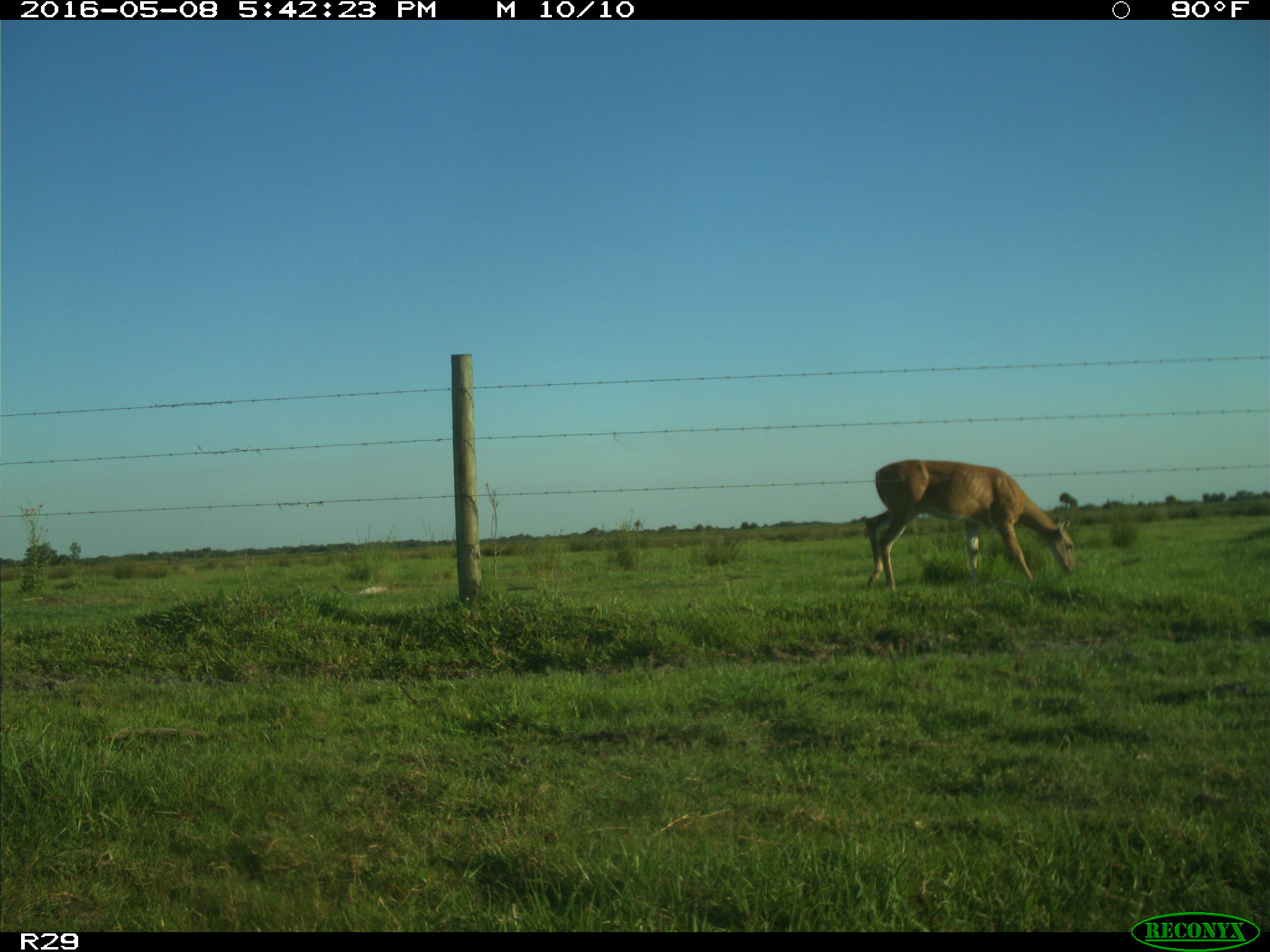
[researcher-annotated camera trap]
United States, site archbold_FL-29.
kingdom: Animalia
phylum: Chordata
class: Mammalia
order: Artiodactyla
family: Cervidae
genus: Odocoileus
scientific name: Odocoileus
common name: deer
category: unidentified deer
Unidentified deer (deer) (Odocoileus).